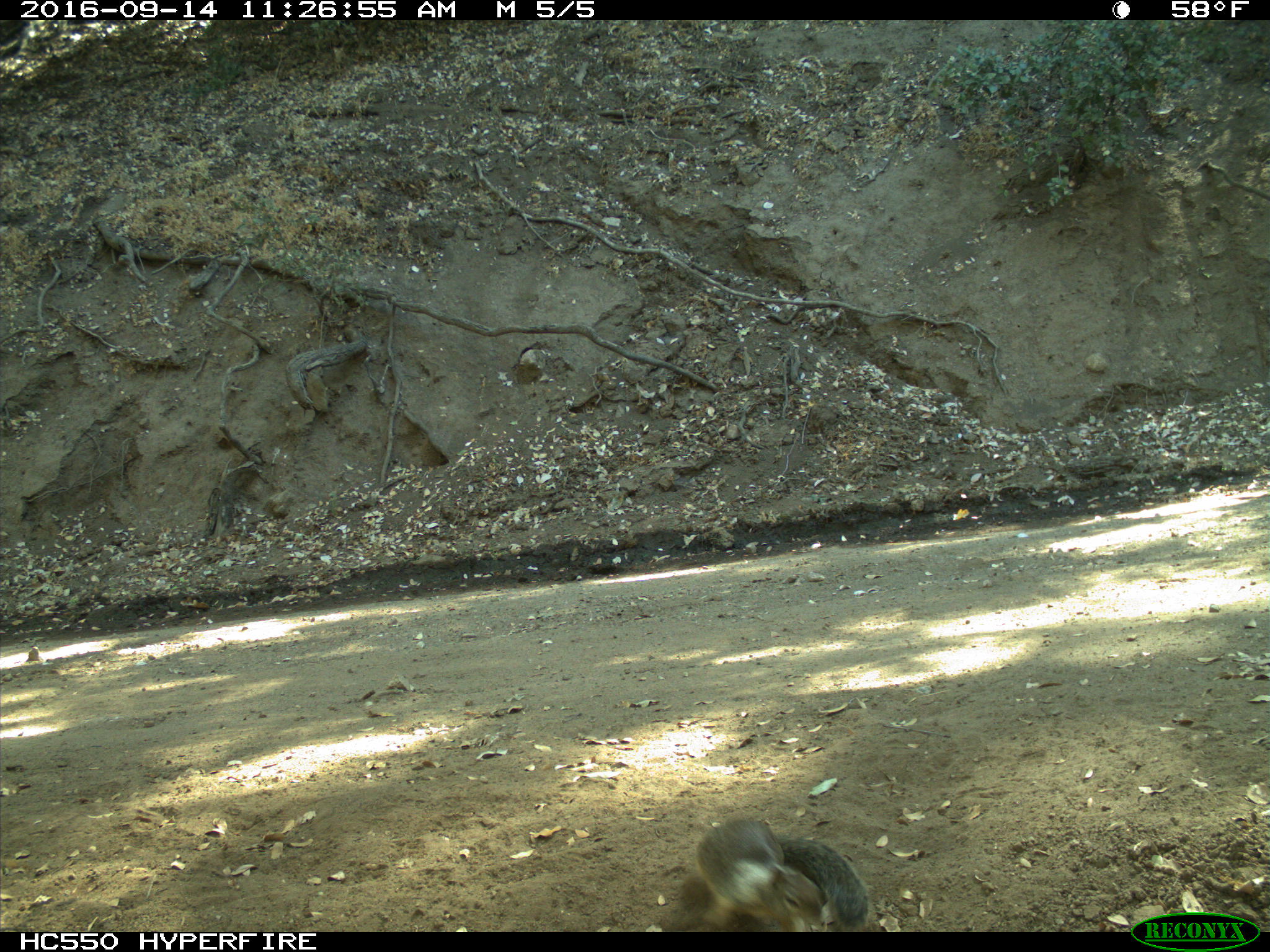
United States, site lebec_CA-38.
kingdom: Animalia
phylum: Chordata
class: Mammalia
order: Rodentia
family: Sciuridae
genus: Otospermophilus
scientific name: Otospermophilus beecheyi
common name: california ground squirrel